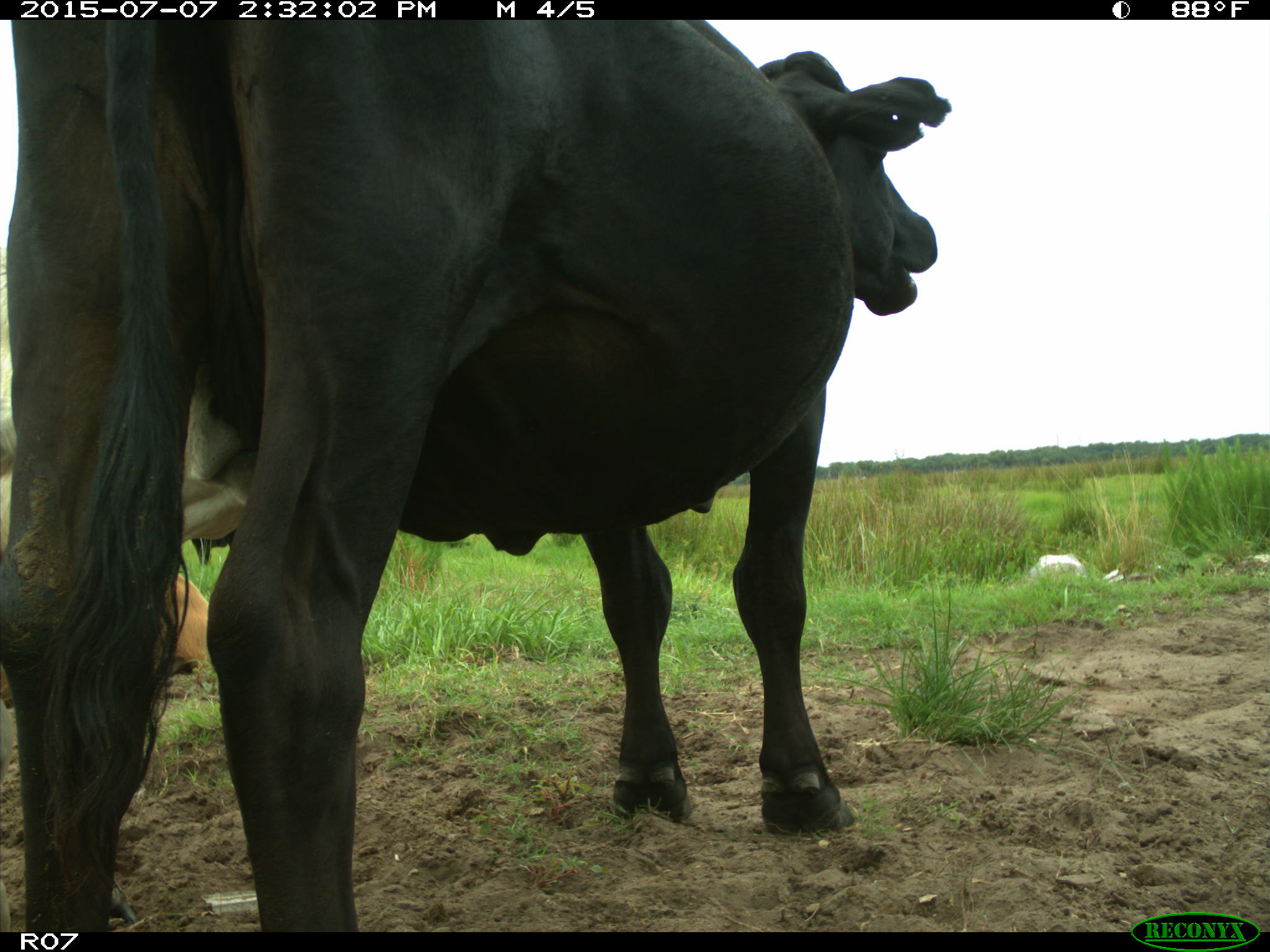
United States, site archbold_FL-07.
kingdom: Animalia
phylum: Chordata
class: Mammalia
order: Artiodactyla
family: Bovidae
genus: Bos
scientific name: Bos taurus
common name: domestic cow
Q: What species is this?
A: Bos taurus (domestic cow).